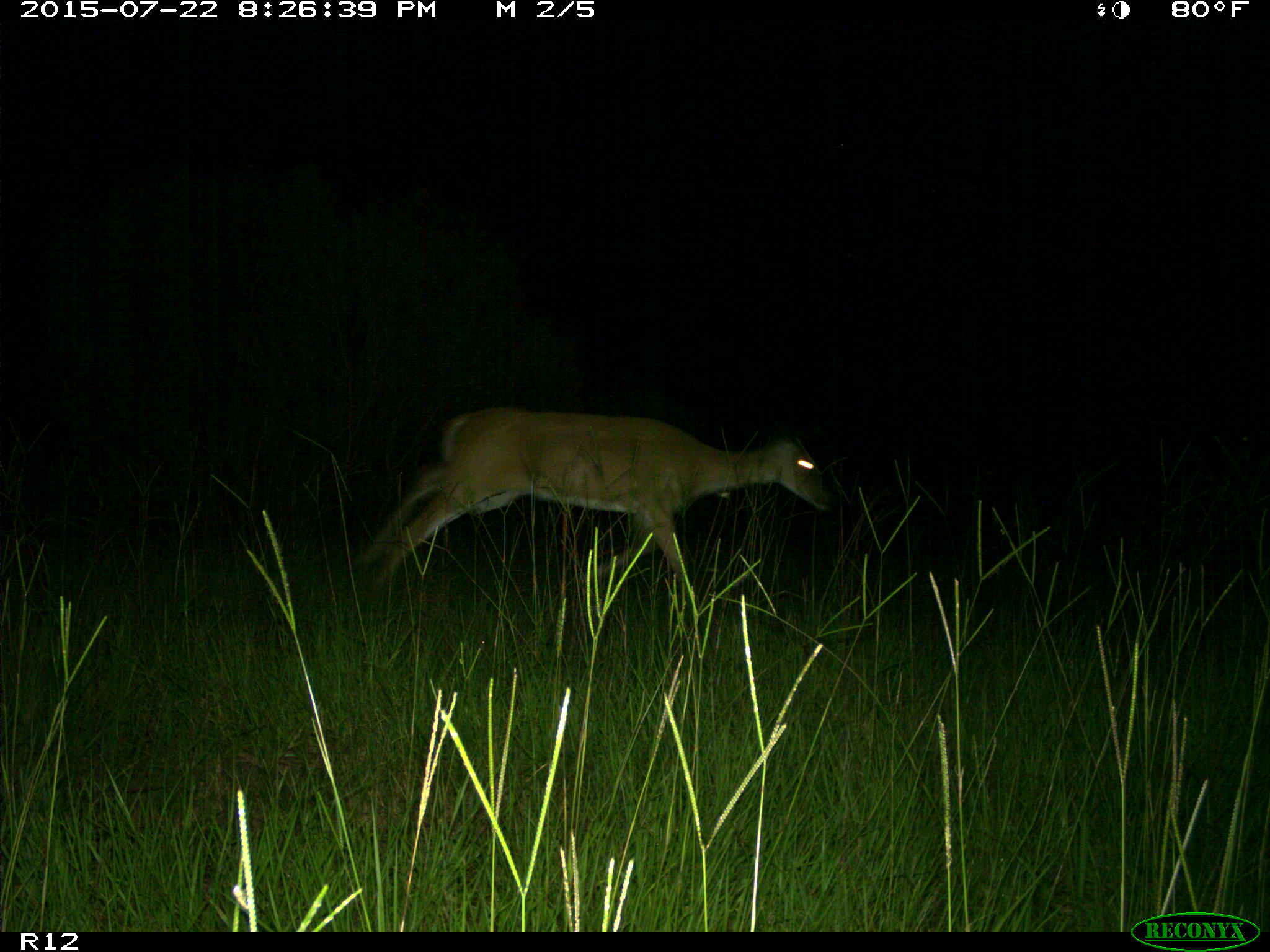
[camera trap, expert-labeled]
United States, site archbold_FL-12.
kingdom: Animalia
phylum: Chordata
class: Mammalia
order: Artiodactyla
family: Cervidae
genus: Odocoileus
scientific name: Odocoileus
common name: deer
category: unidentified deer